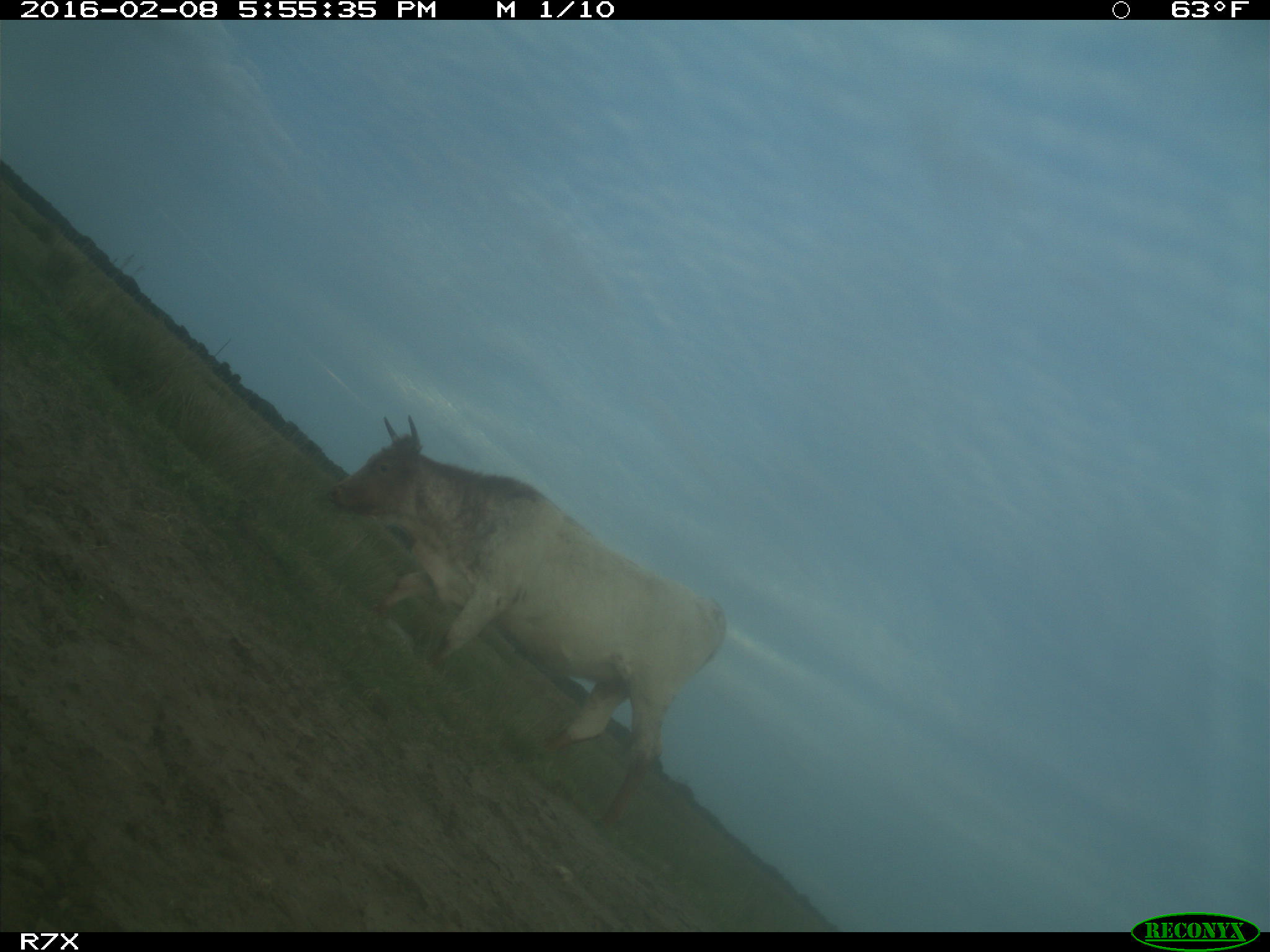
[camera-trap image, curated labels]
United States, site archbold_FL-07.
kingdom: Animalia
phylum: Chordata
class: Mammalia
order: Artiodactyla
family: Bovidae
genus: Bos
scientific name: Bos taurus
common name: domestic cow